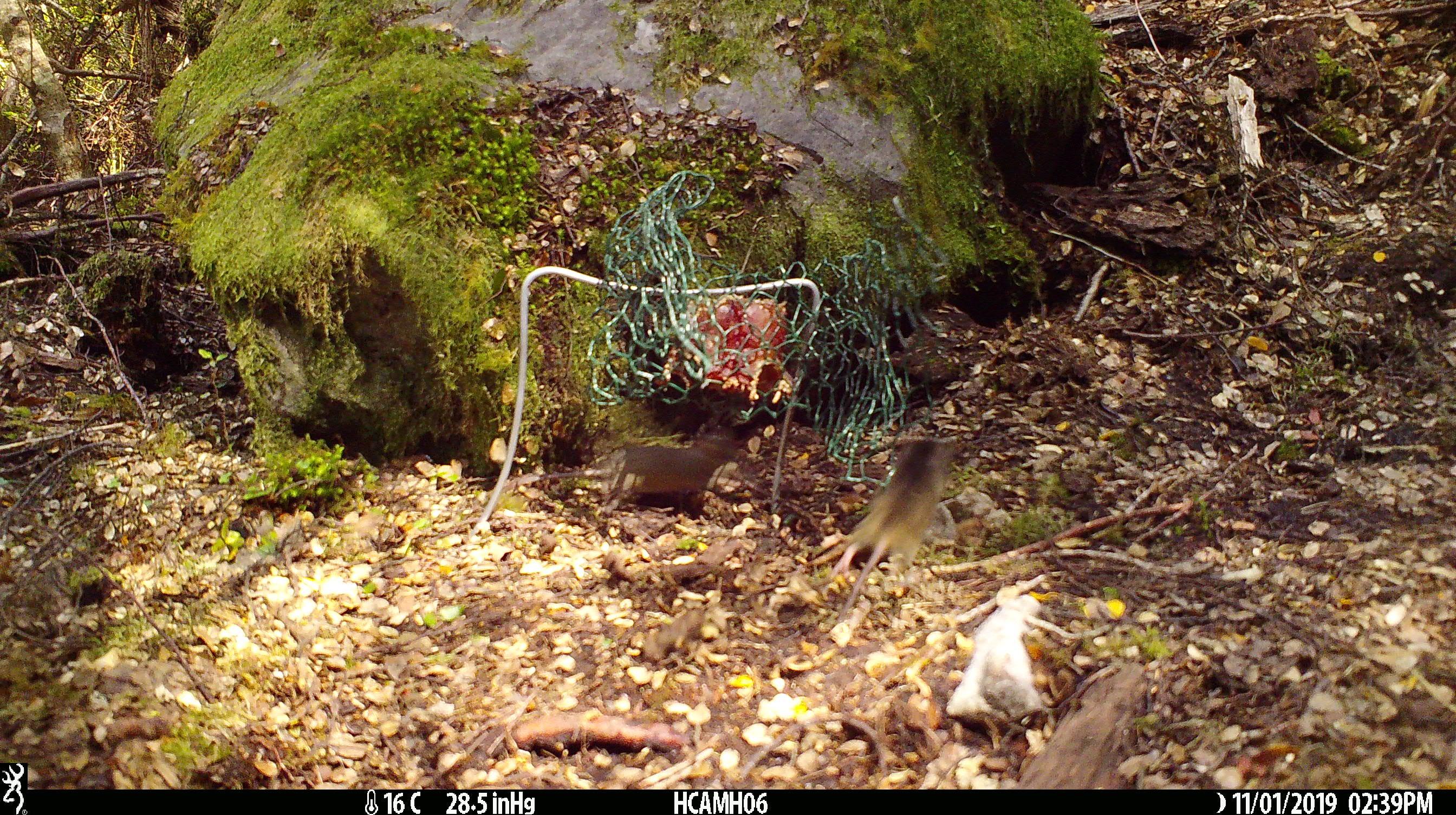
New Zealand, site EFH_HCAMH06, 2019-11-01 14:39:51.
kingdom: Animalia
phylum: Chordata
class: Mammalia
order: Rodentia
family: Muridae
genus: Mus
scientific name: Mus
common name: mouse